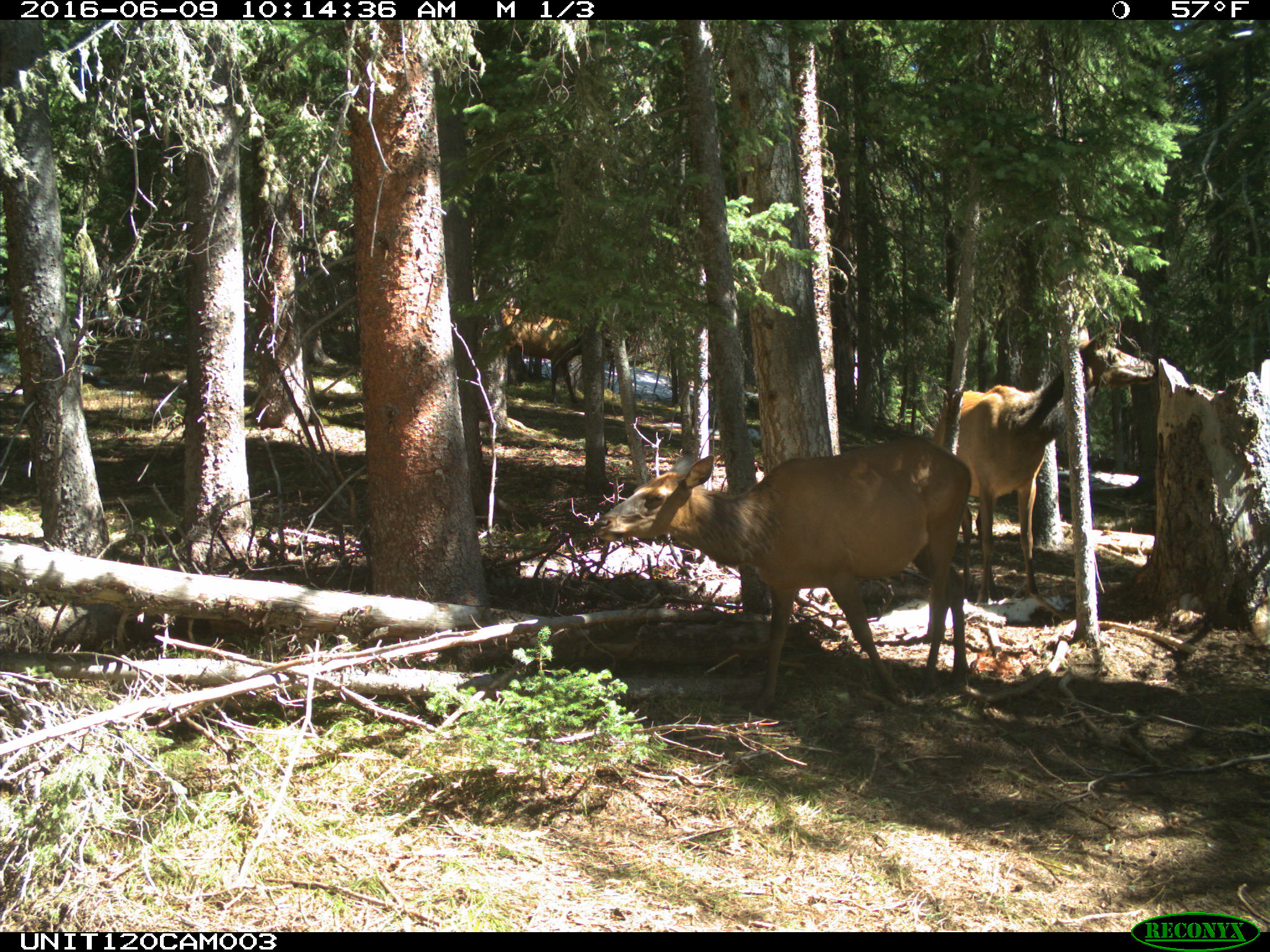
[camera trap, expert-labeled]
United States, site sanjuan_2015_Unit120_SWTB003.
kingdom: Animalia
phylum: Chordata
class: Mammalia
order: Artiodactyla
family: Cervidae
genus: Cervus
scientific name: Cervus elaphus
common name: red deer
Cervus elaphus (red deer).